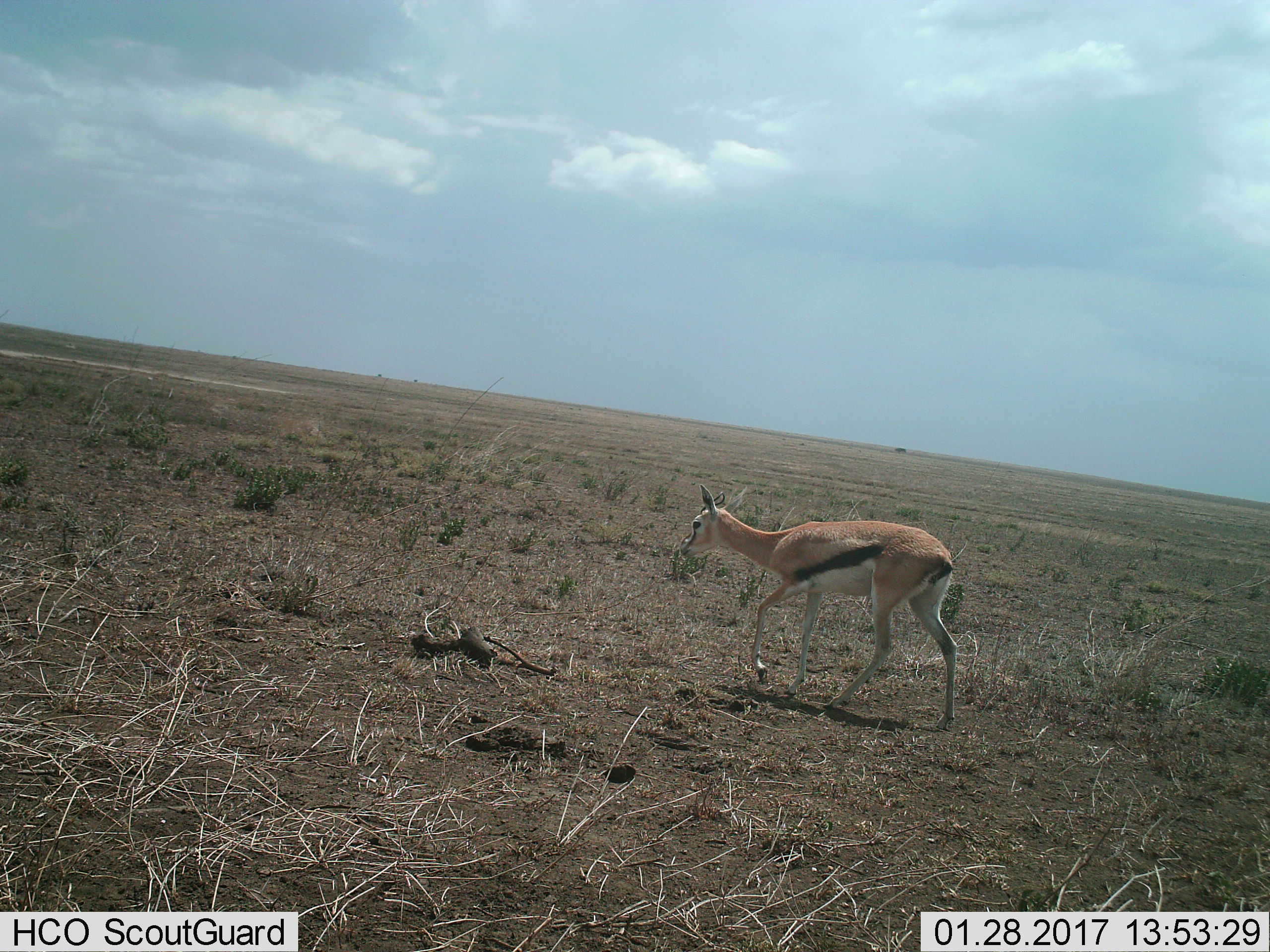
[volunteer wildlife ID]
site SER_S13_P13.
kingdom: Animalia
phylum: Chordata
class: Mammalia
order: Artiodactyla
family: Bovidae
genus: Eudorcas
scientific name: Eudorcas thomsonii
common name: thomson's gazelle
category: gazellethomsons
Gazellethomsons (thomson's gazelle) (Eudorcas thomsonii), count 1. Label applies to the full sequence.